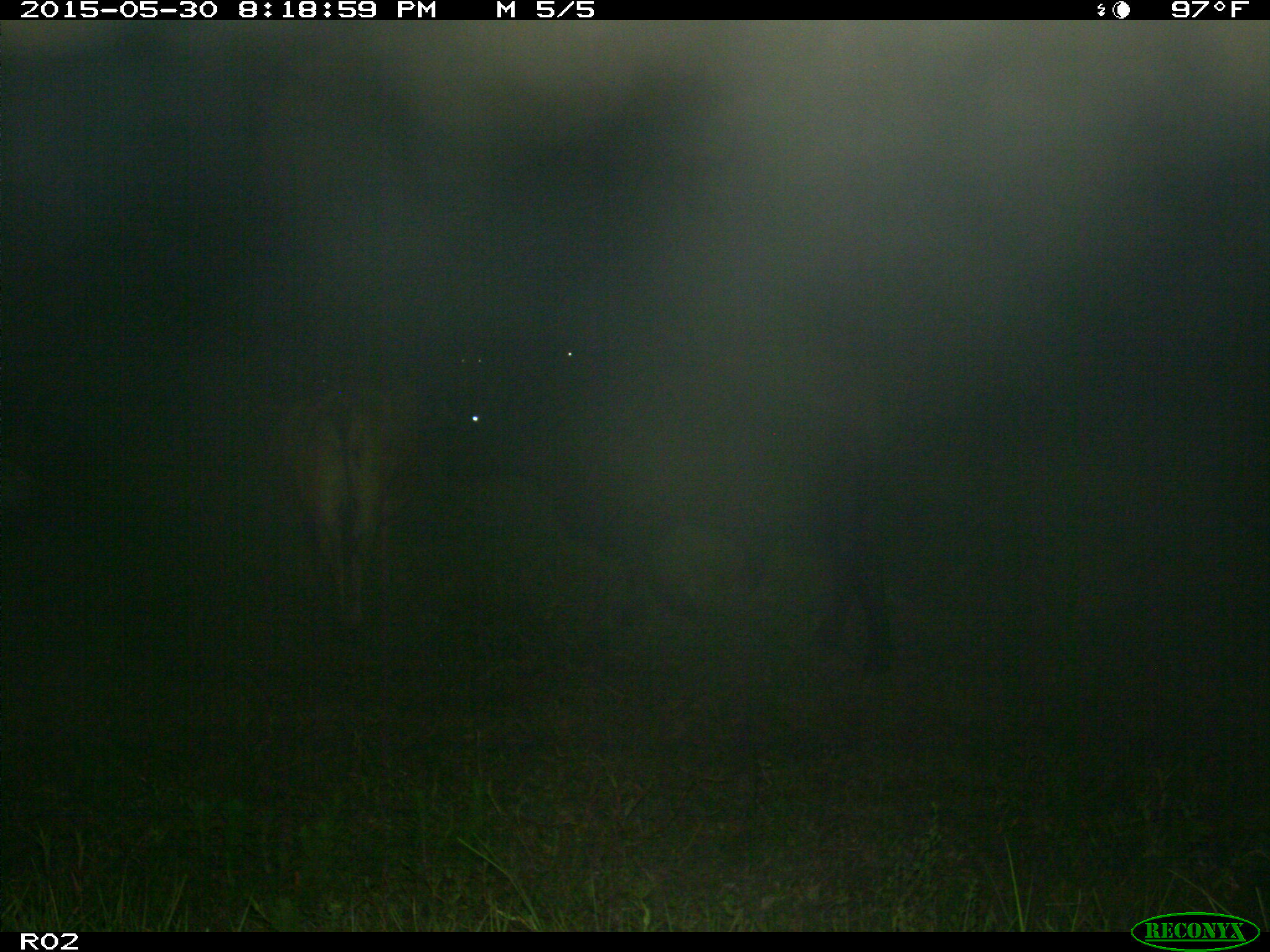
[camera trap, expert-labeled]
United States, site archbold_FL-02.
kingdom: Animalia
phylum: Chordata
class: Mammalia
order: Artiodactyla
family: Bovidae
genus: Bos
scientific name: Bos taurus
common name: domestic cow